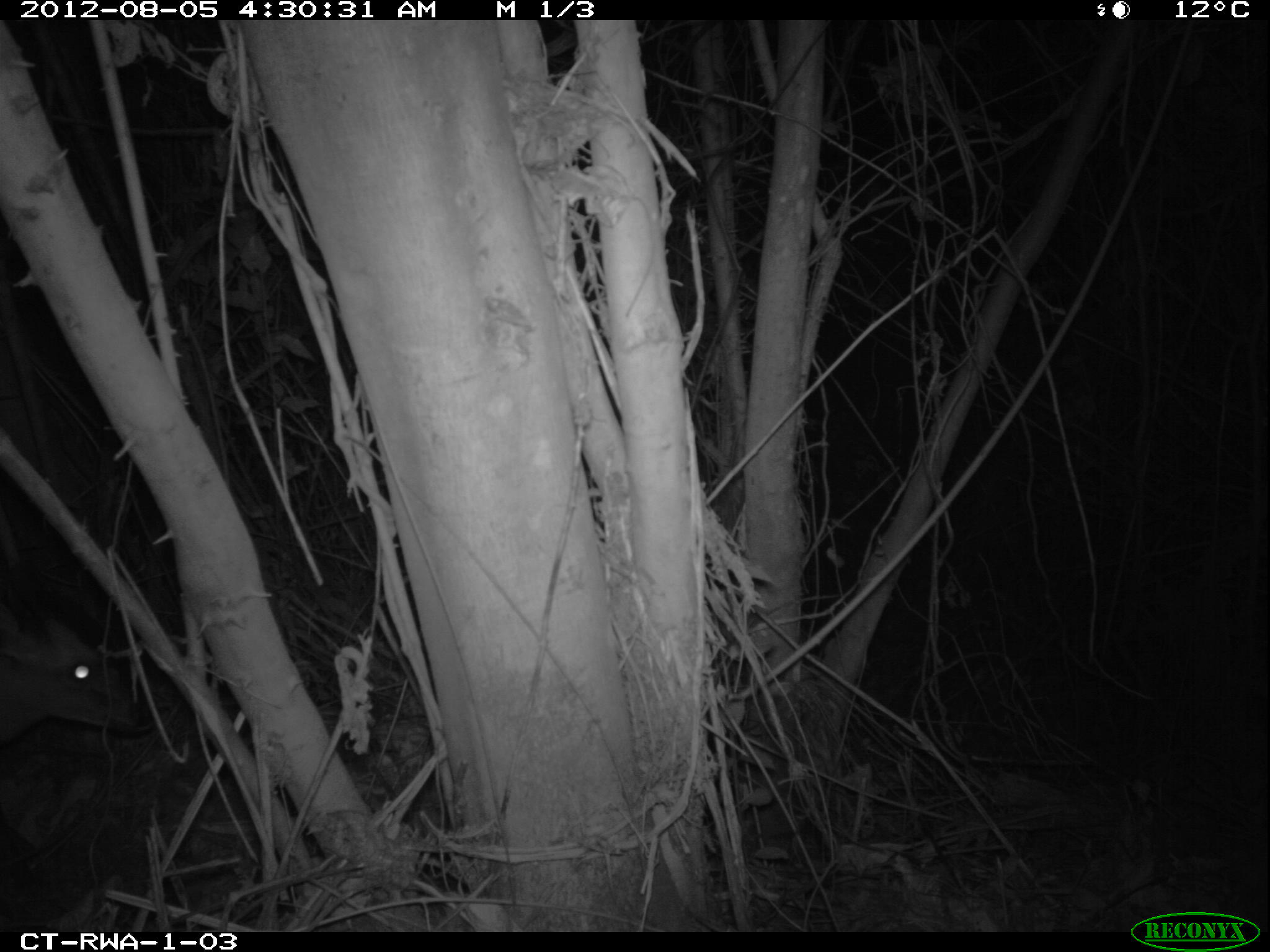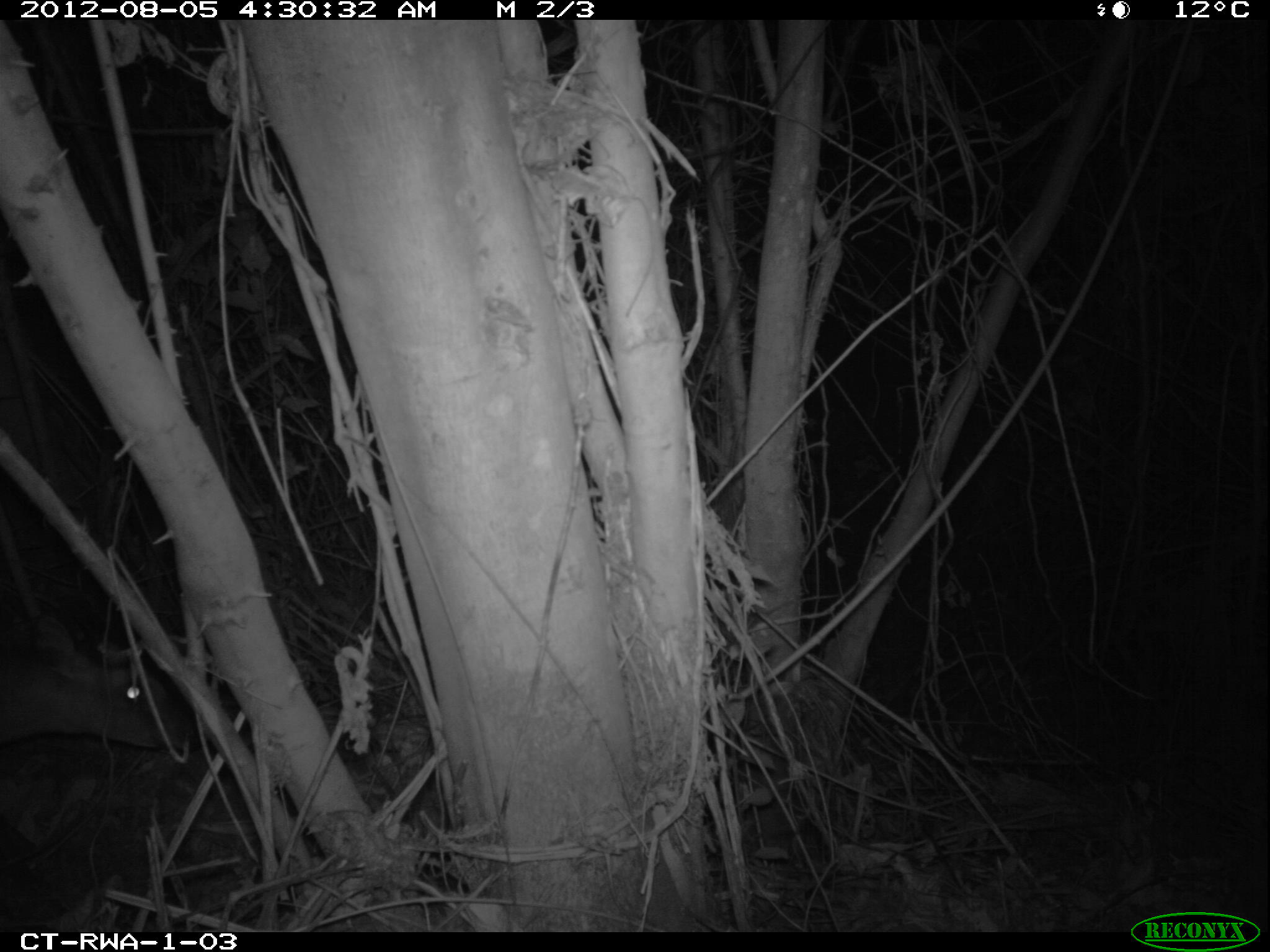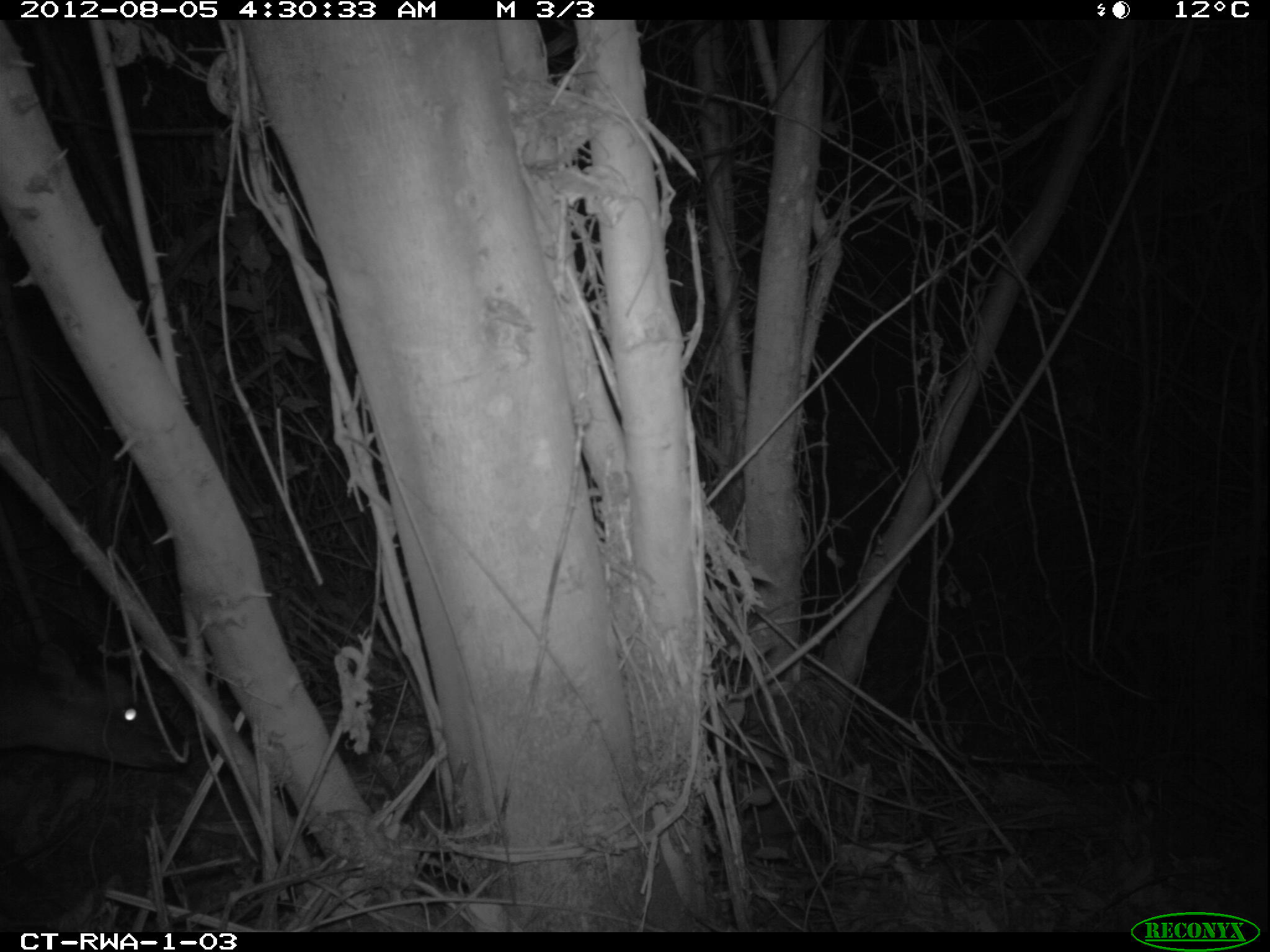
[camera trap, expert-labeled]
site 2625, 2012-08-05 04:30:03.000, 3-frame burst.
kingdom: Animalia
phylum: Chordata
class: Mammalia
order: Artiodactyla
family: Bovidae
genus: Cephalophus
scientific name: Cephalophus nigrifrons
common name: black-fronted duiker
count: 1